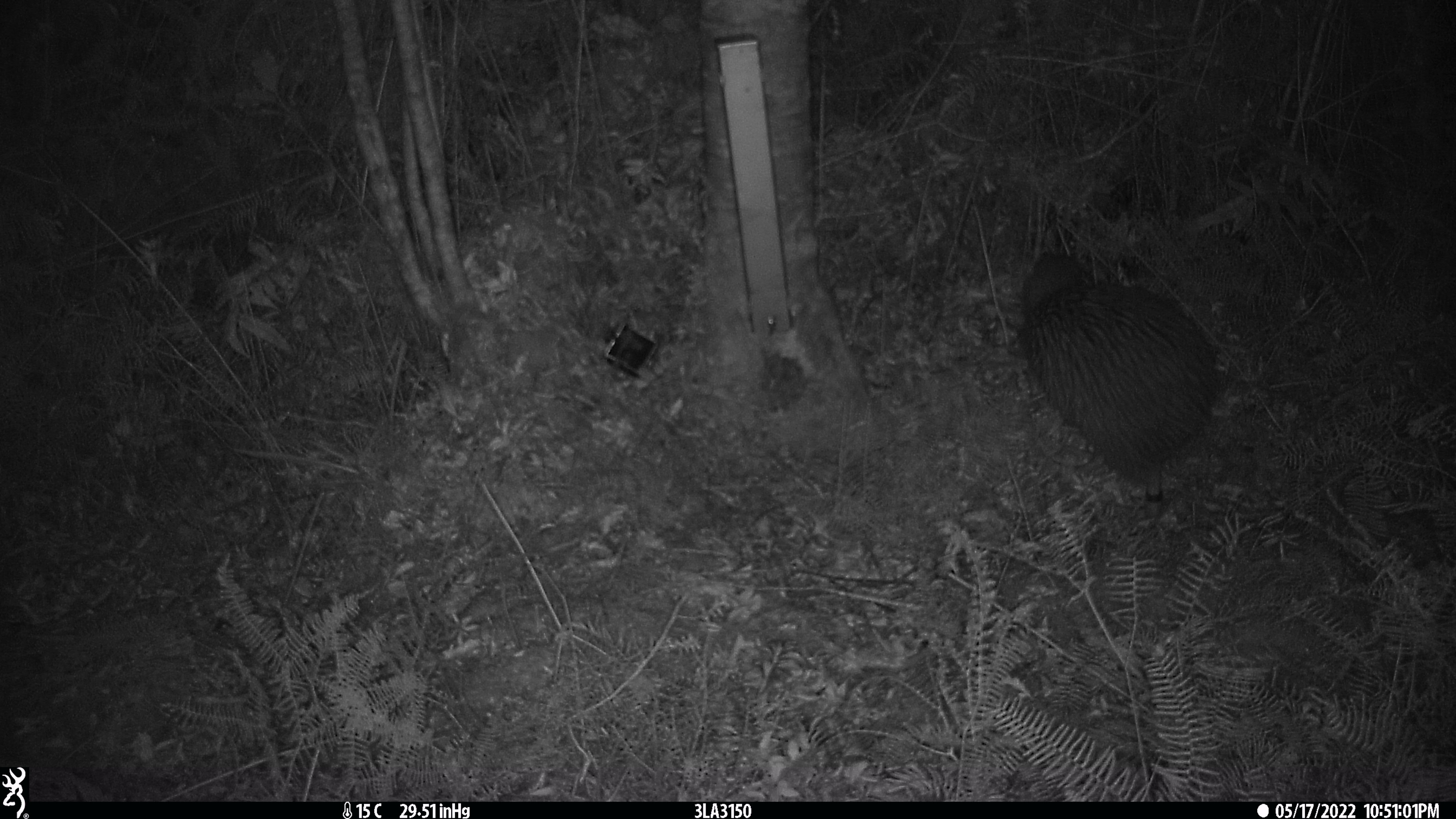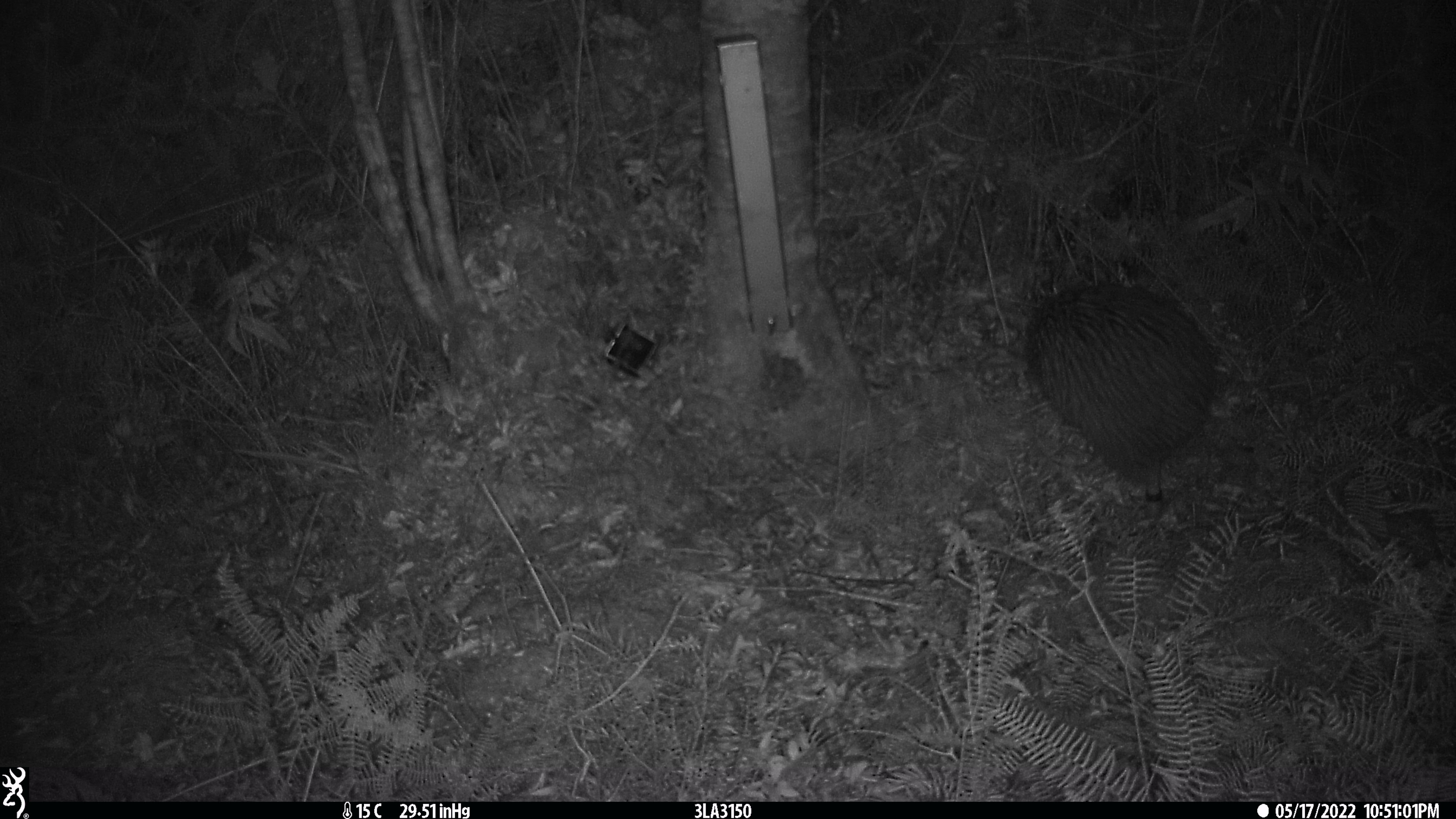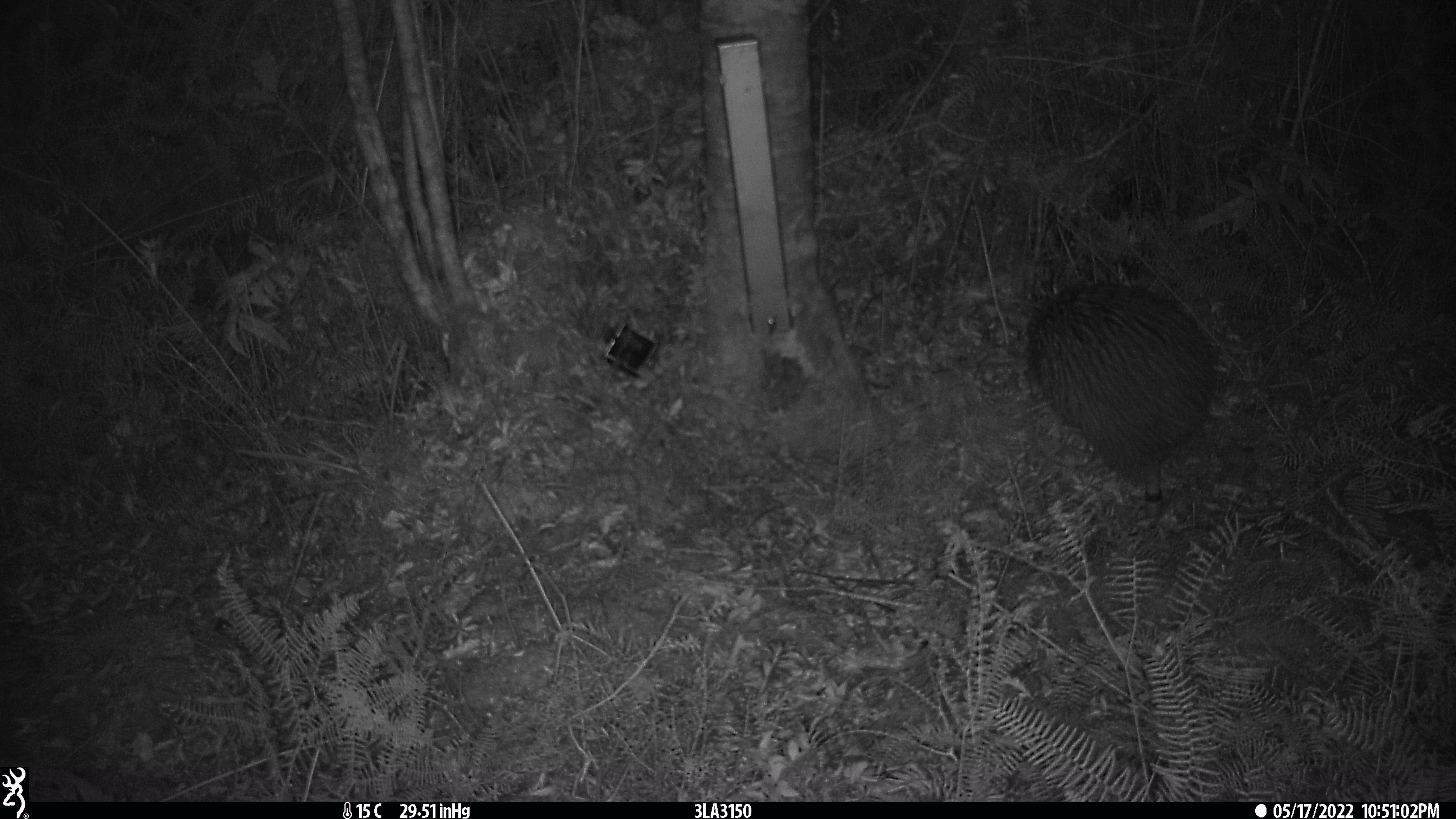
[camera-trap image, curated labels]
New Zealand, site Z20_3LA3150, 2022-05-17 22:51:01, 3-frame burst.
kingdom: Animalia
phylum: Chordata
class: Aves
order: Apterygiformes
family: Apterygidae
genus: Apteryx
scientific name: Apteryx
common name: kiwi